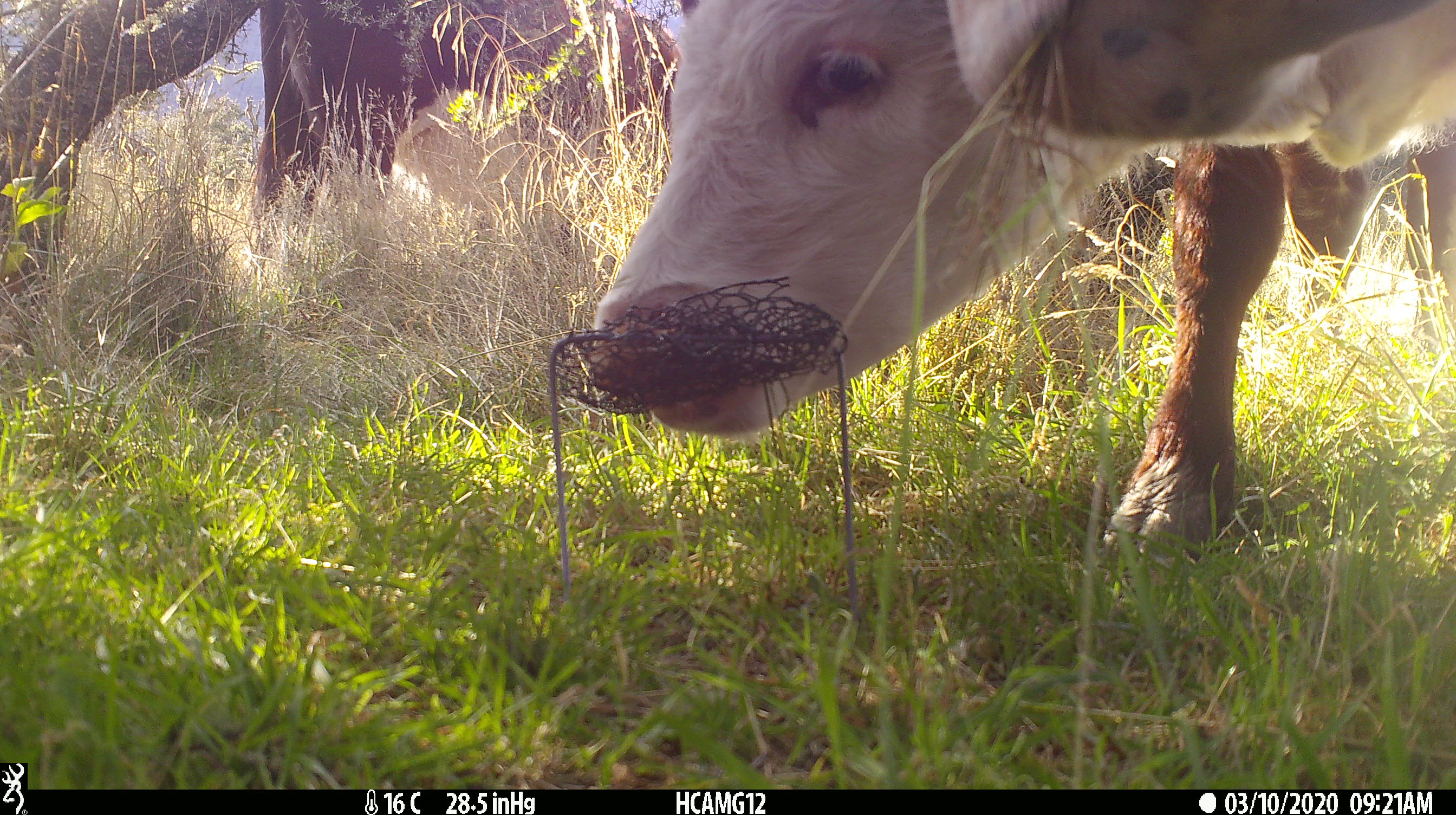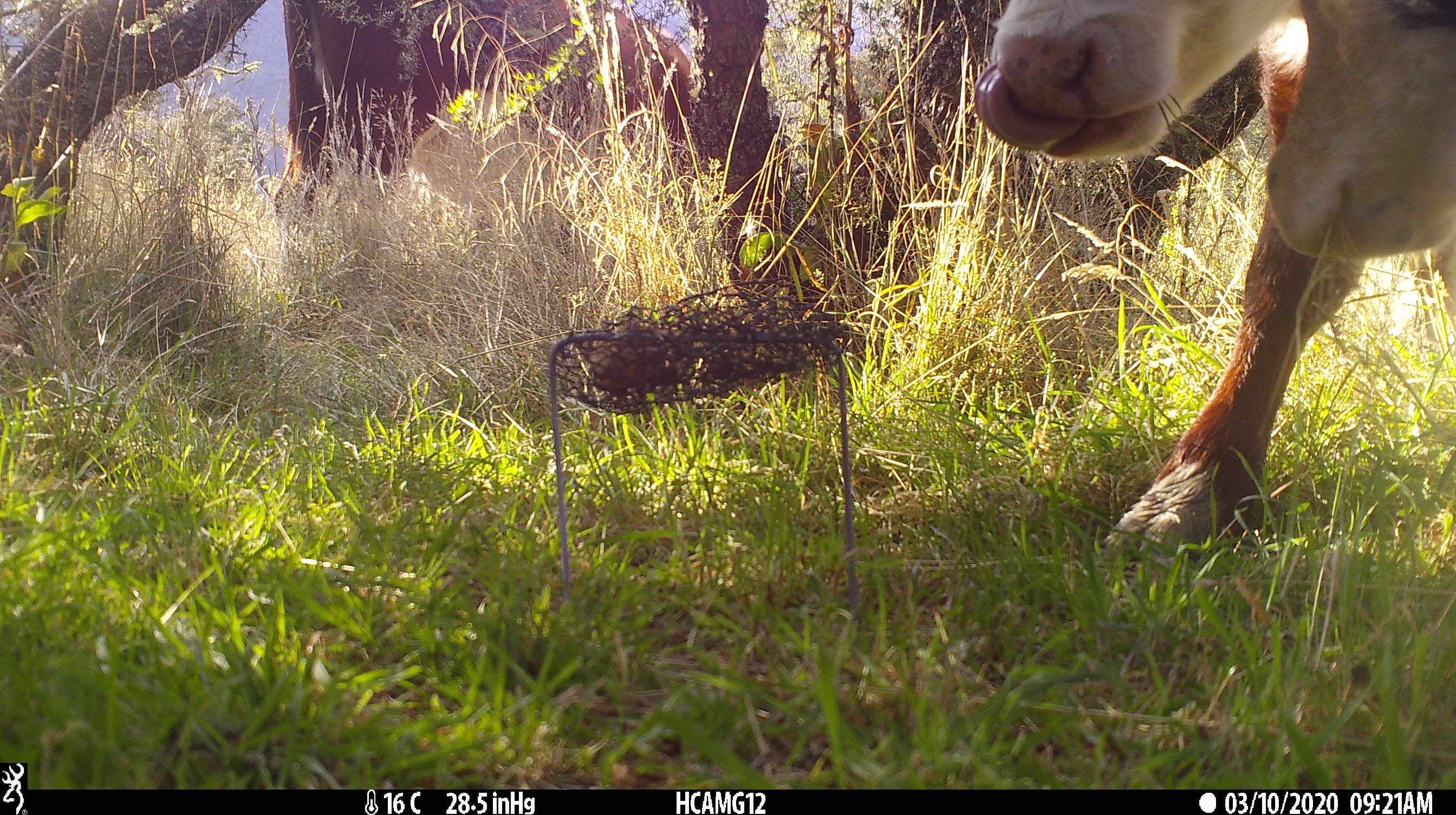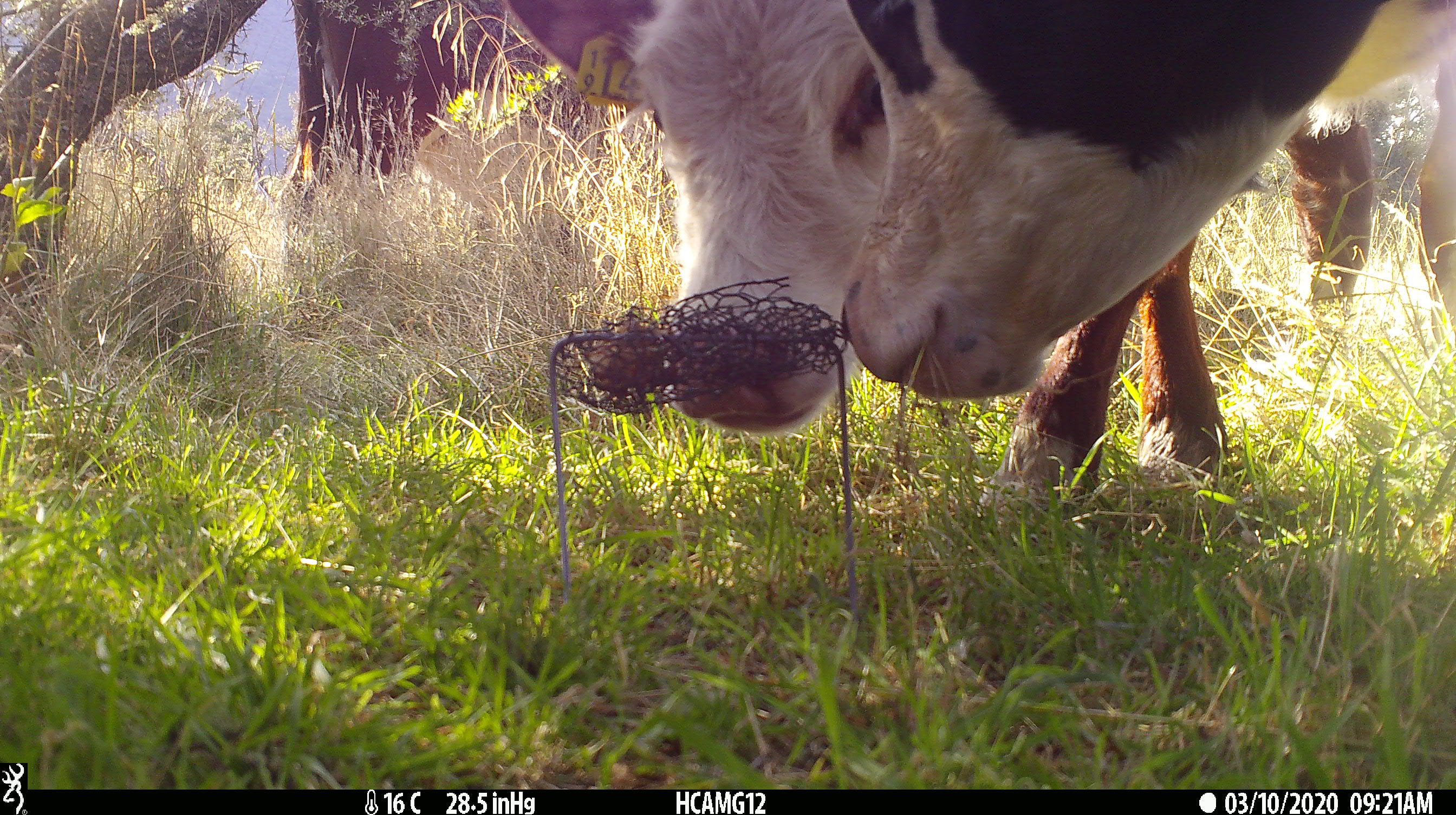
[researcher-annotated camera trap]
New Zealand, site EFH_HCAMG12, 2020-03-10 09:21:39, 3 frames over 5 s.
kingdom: Animalia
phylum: Chordata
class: Mammalia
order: Artiodactyla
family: Bovidae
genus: Bos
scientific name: Bos taurus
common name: domestic cow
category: cow